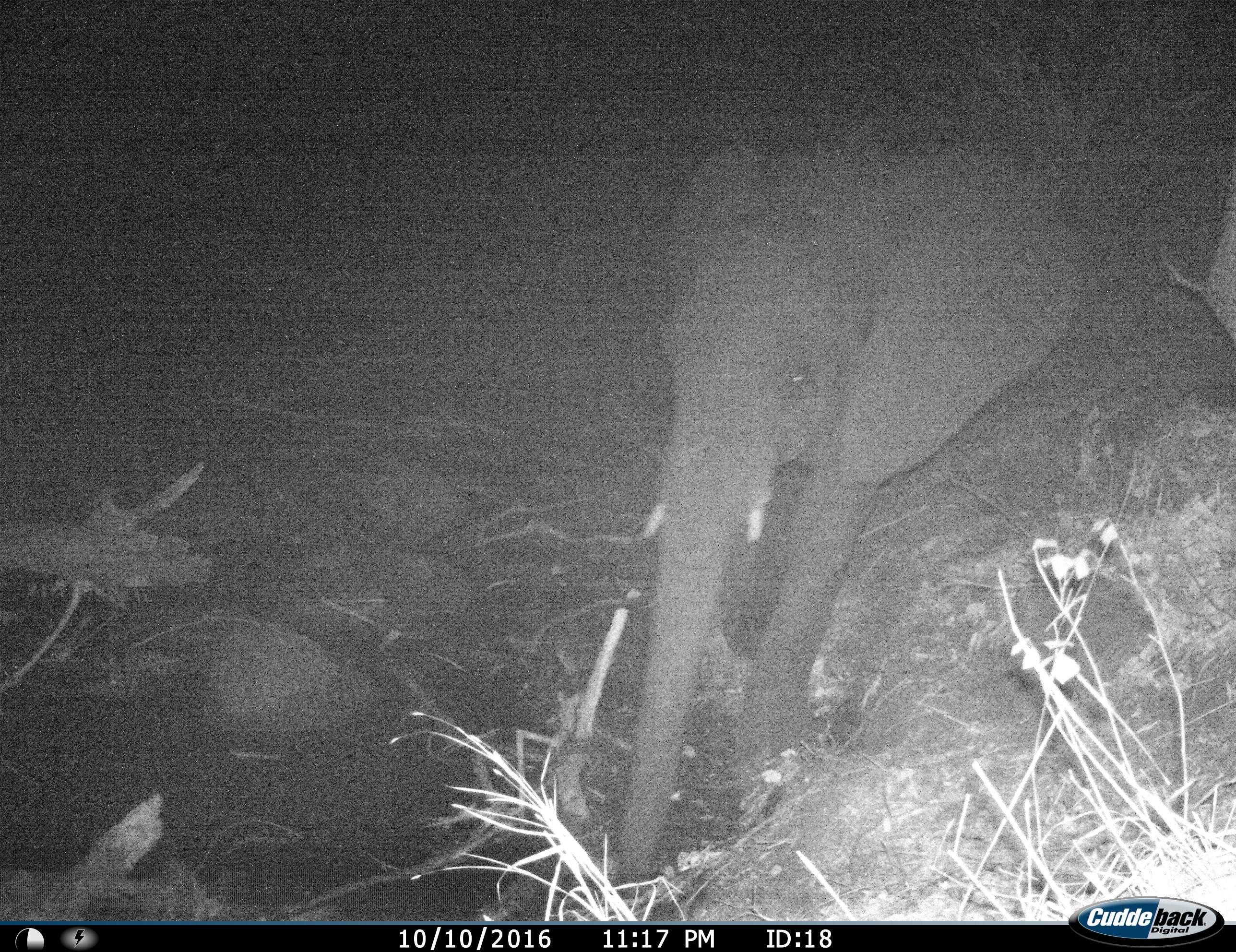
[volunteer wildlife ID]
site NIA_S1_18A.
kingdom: Animalia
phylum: Chordata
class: Mammalia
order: Proboscidea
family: Elephantidae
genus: Loxodonta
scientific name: Loxodonta africana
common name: african bush elephant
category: elephant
Elephant (african bush elephant) (Loxodonta africana), count 1. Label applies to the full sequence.